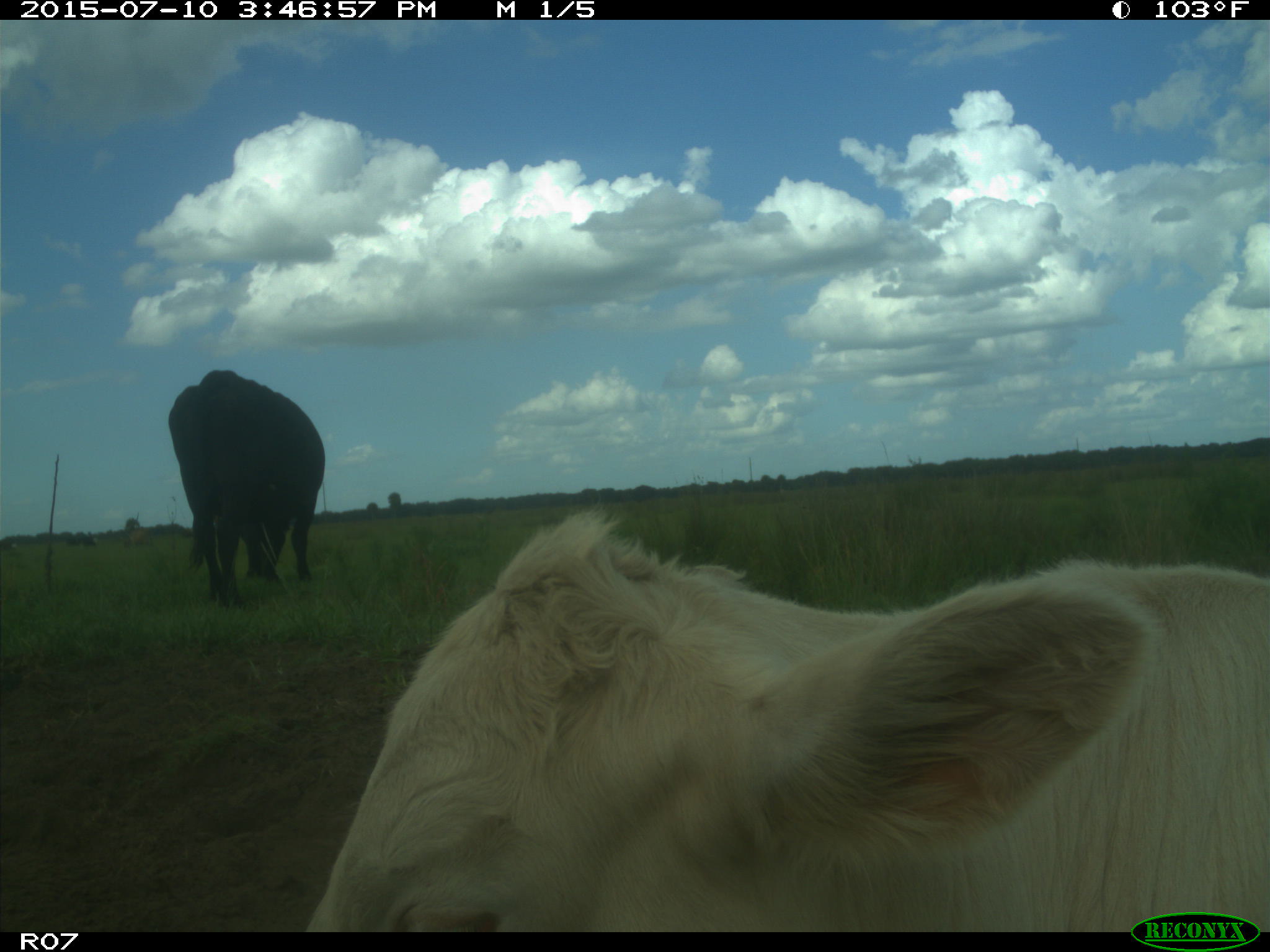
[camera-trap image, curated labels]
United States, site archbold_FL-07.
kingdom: Animalia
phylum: Chordata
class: Mammalia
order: Artiodactyla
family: Bovidae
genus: Bos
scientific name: Bos taurus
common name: domestic cow